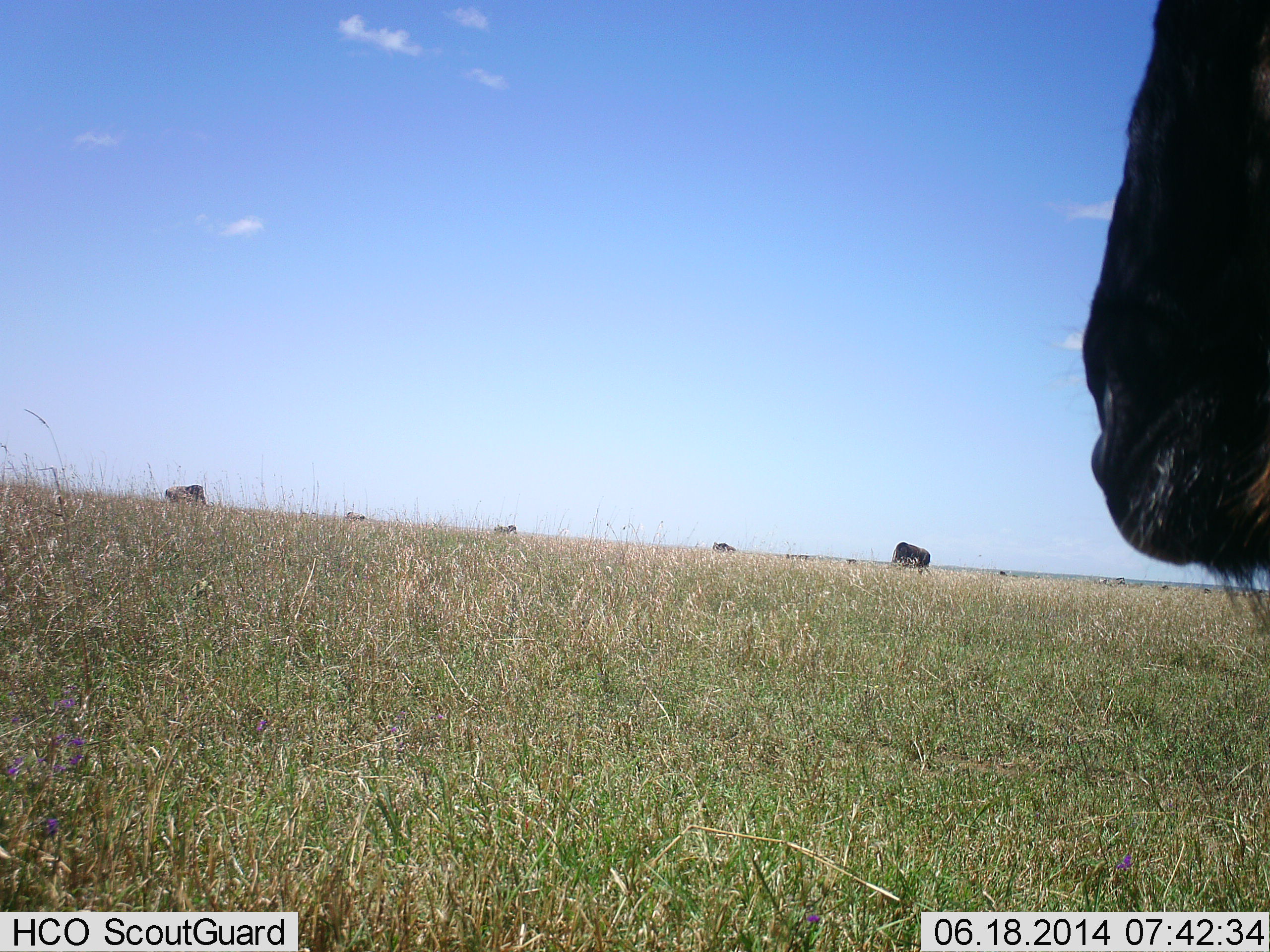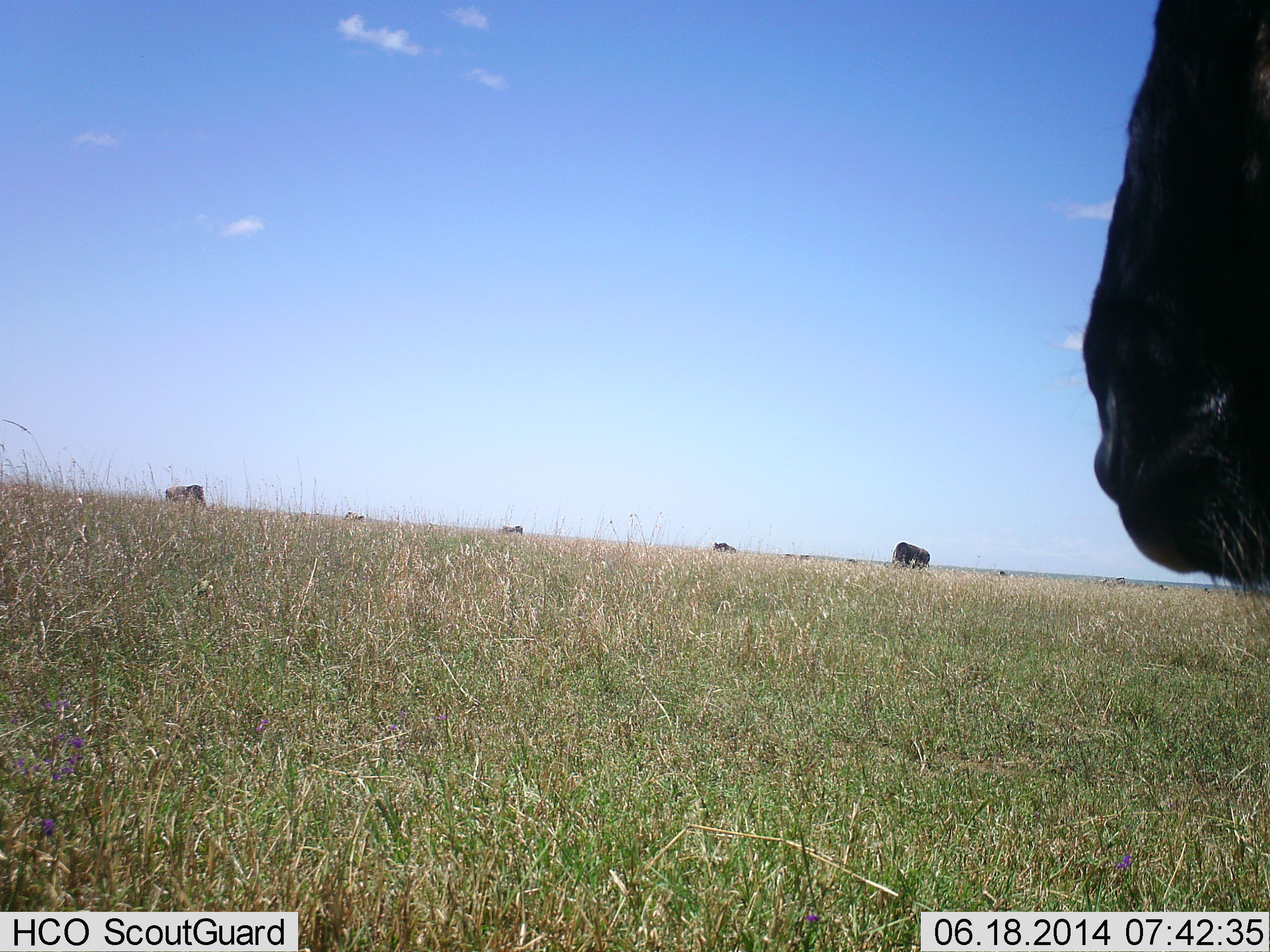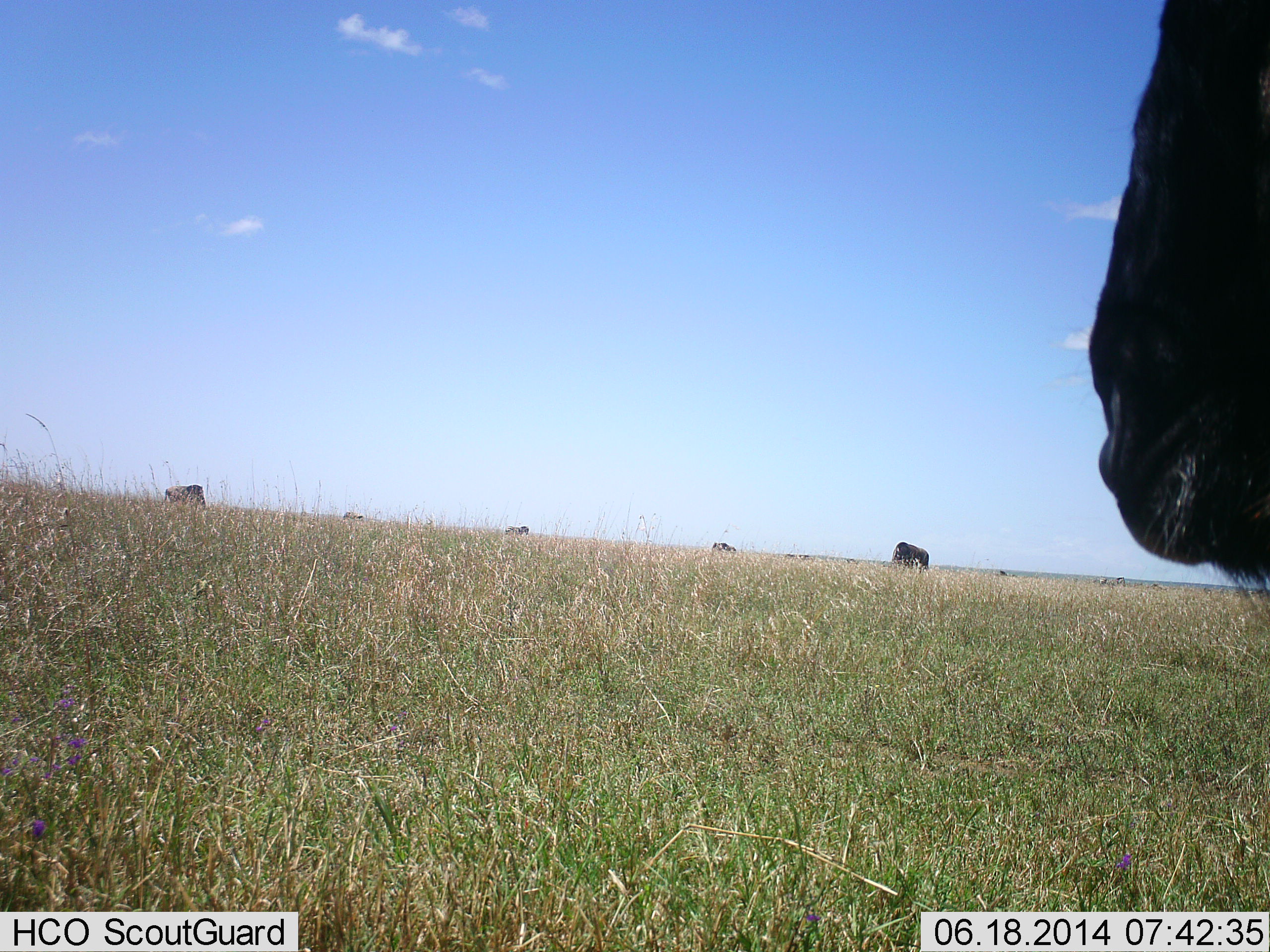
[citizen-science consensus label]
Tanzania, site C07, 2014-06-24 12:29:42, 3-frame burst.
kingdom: Animalia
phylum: Chordata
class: Mammalia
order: Artiodactyla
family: Bovidae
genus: Connochaetes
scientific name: Connochaetes taurinus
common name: blue wildebeest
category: wildebeest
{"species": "wildebeest (blue wildebeest) (Connochaetes taurinus)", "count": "6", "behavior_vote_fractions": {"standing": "77%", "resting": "8%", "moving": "8%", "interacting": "0%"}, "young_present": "0%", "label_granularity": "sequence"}